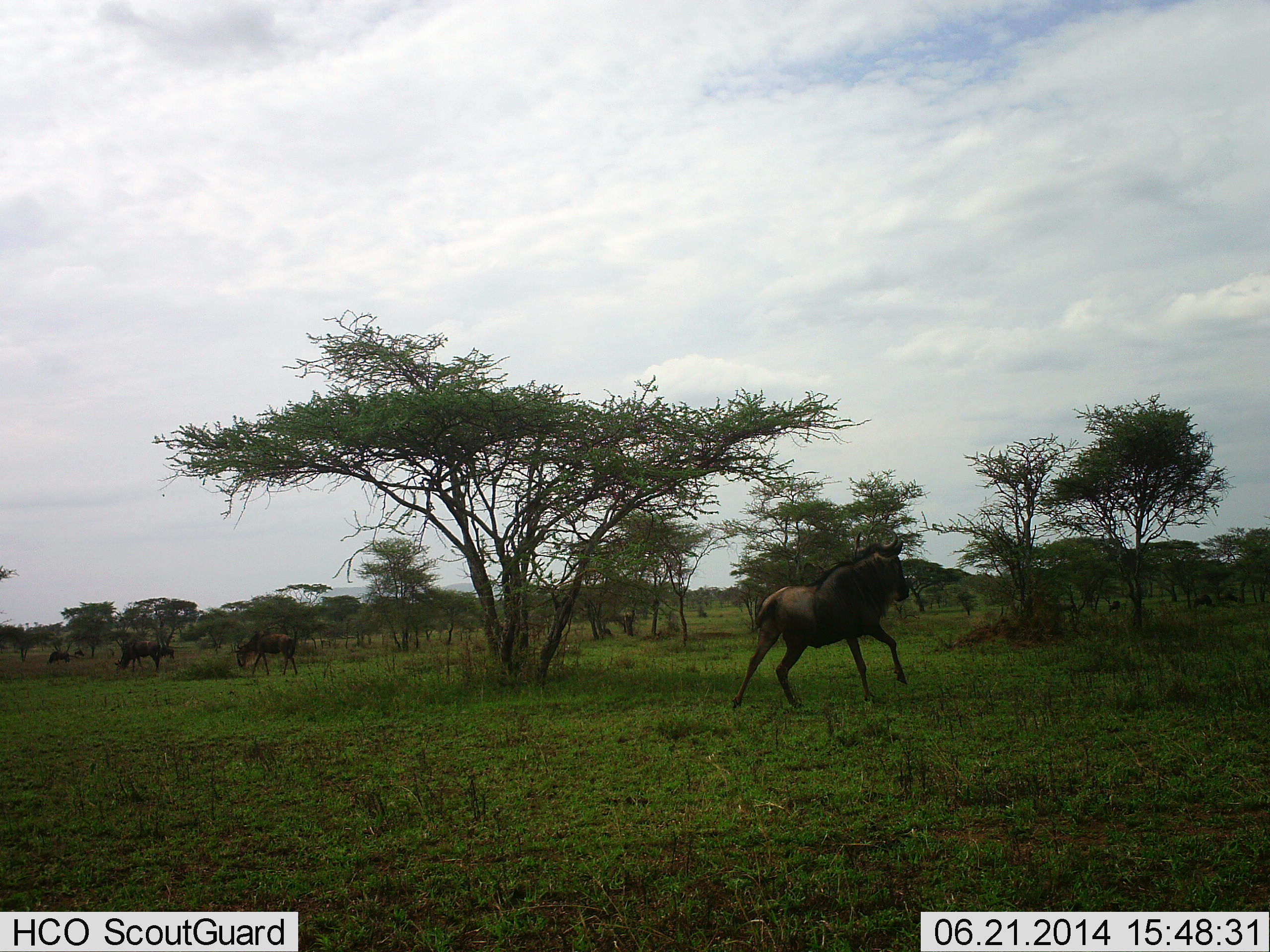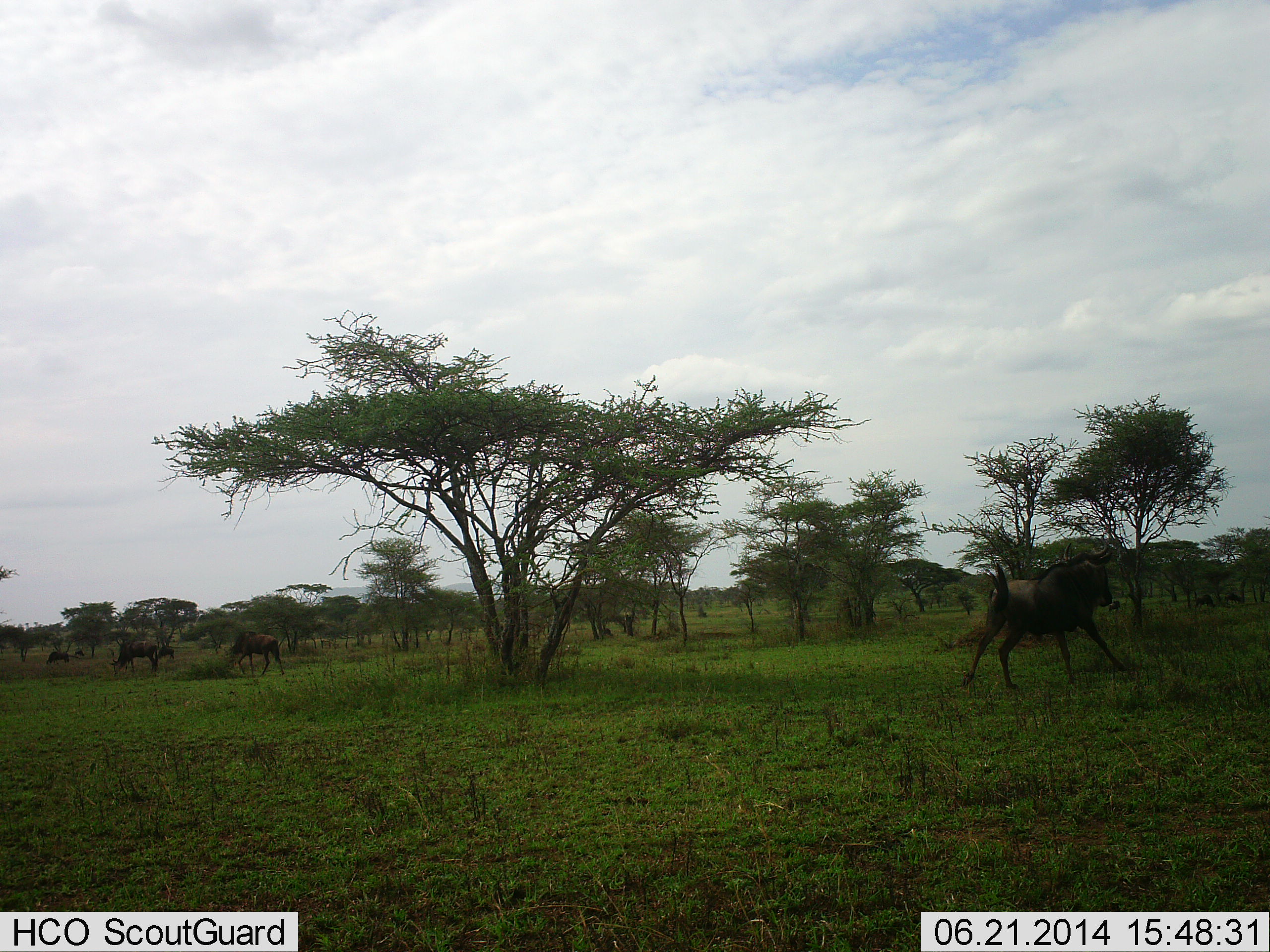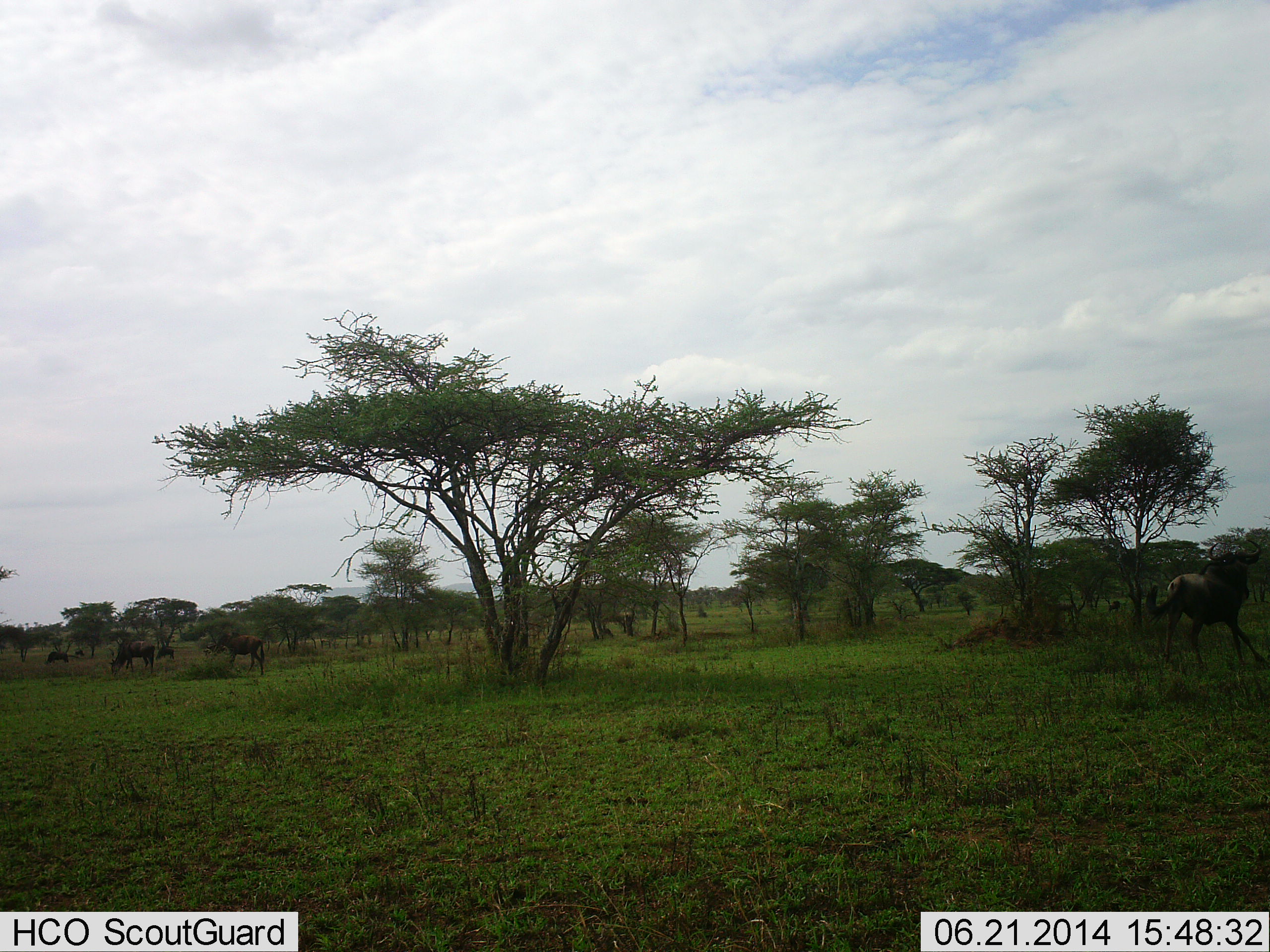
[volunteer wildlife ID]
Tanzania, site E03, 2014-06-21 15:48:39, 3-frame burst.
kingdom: Animalia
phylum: Chordata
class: Mammalia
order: Artiodactyla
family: Bovidae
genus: Connochaetes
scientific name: Connochaetes taurinus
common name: blue wildebeest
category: wildebeest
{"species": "wildebeest (blue wildebeest) (Connochaetes taurinus)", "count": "4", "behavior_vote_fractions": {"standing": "30%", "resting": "0%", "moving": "100%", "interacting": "0%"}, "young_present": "0%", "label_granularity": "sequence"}